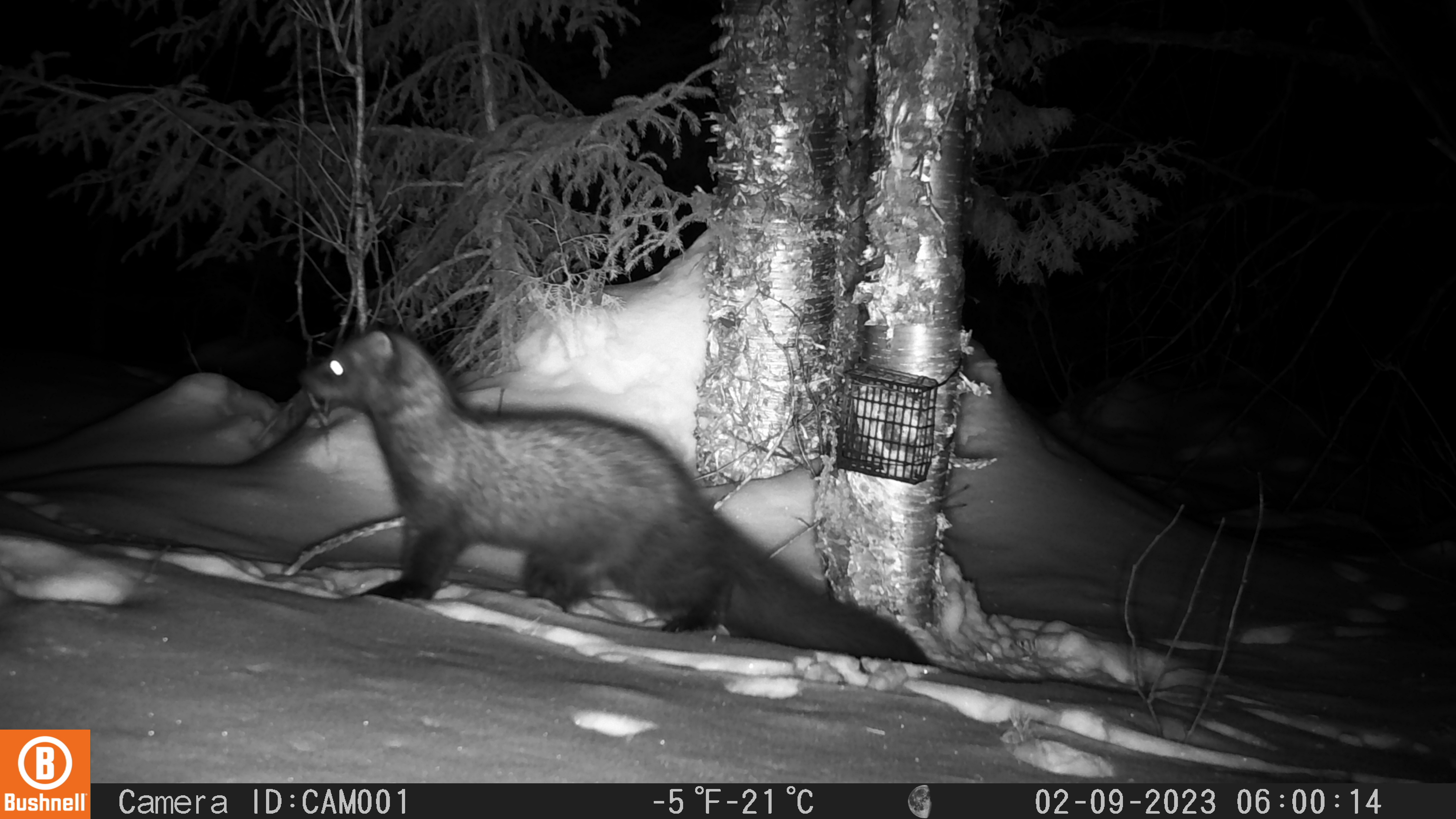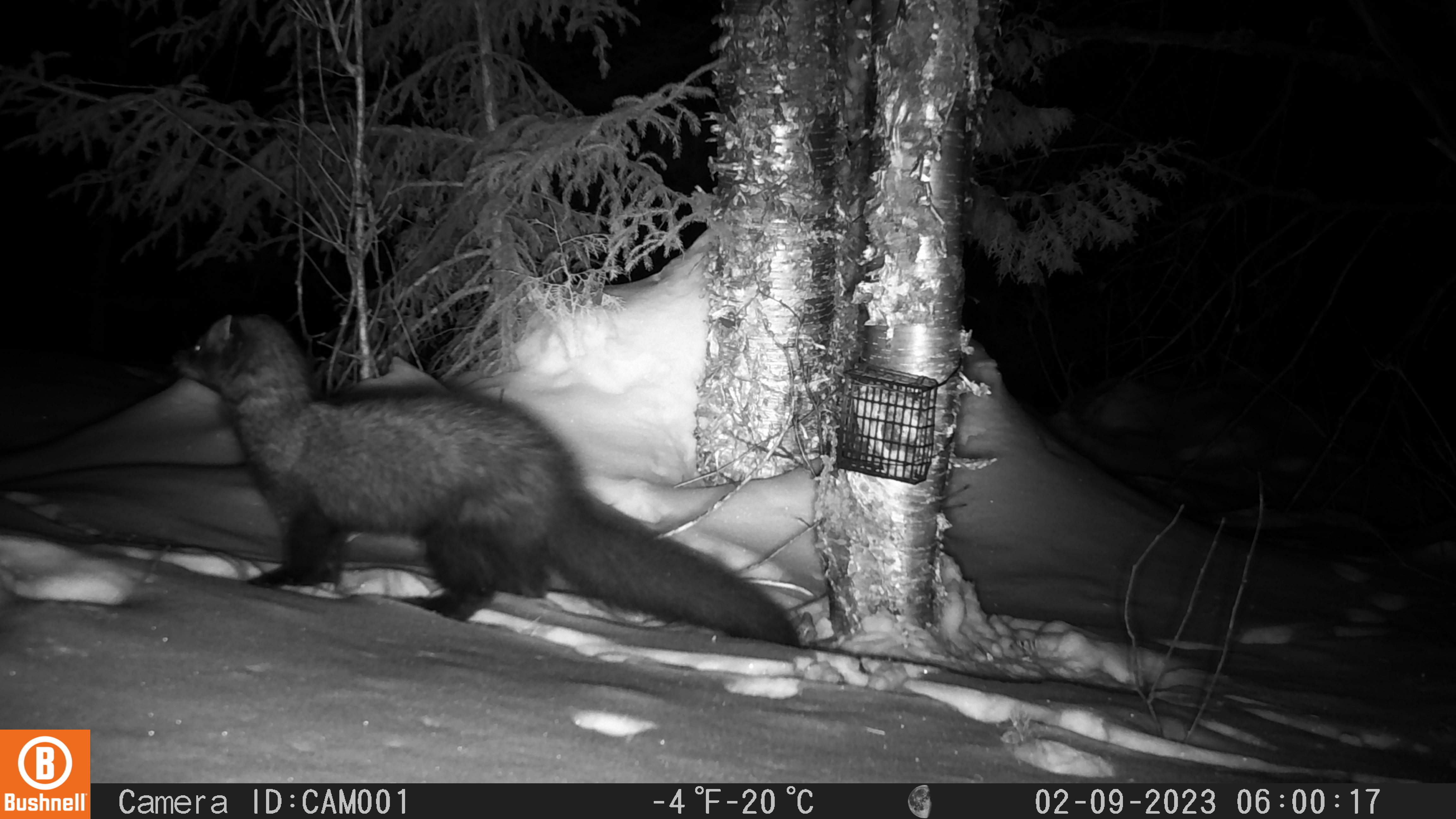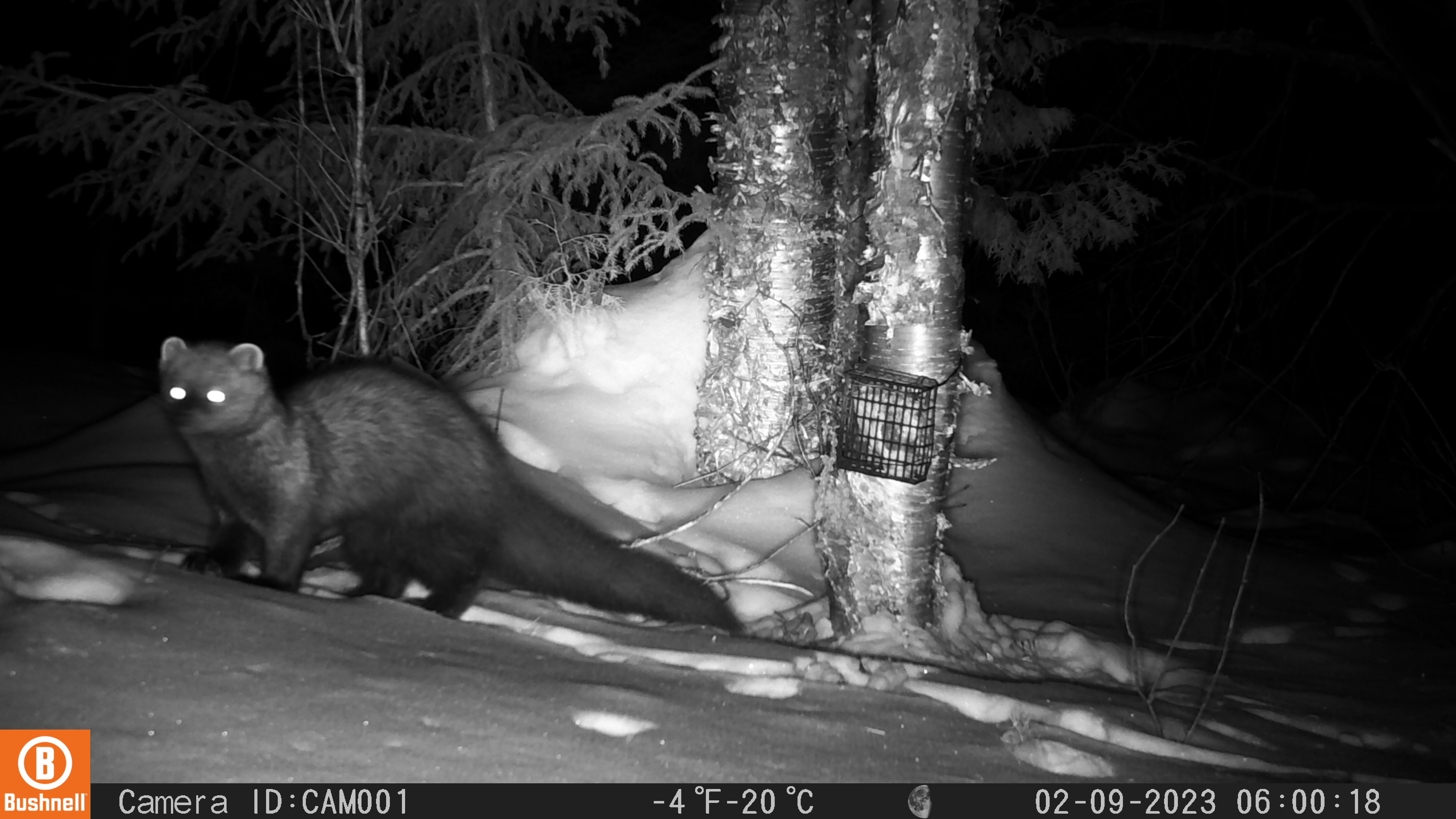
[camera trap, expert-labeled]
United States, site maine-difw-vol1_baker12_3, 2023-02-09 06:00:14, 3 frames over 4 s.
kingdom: Animalia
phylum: Chordata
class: Mammalia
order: Carnivora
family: Mustelidae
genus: Pekania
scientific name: Pekania pennanti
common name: fisher